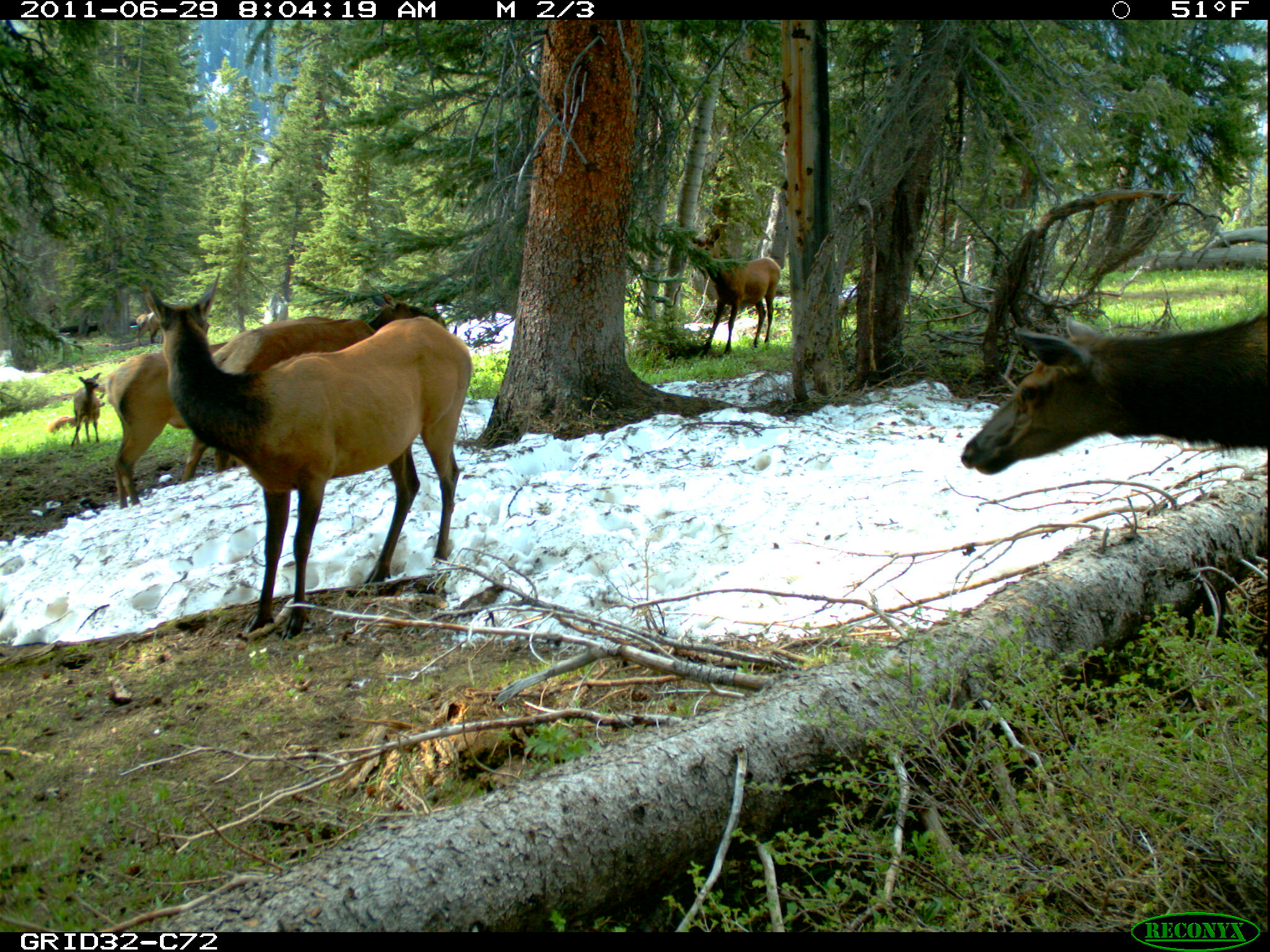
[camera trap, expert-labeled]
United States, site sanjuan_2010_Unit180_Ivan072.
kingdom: Animalia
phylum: Chordata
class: Mammalia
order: Artiodactyla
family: Cervidae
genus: Cervus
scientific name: Cervus elaphus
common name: red deer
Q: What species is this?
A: Cervus elaphus (red deer).